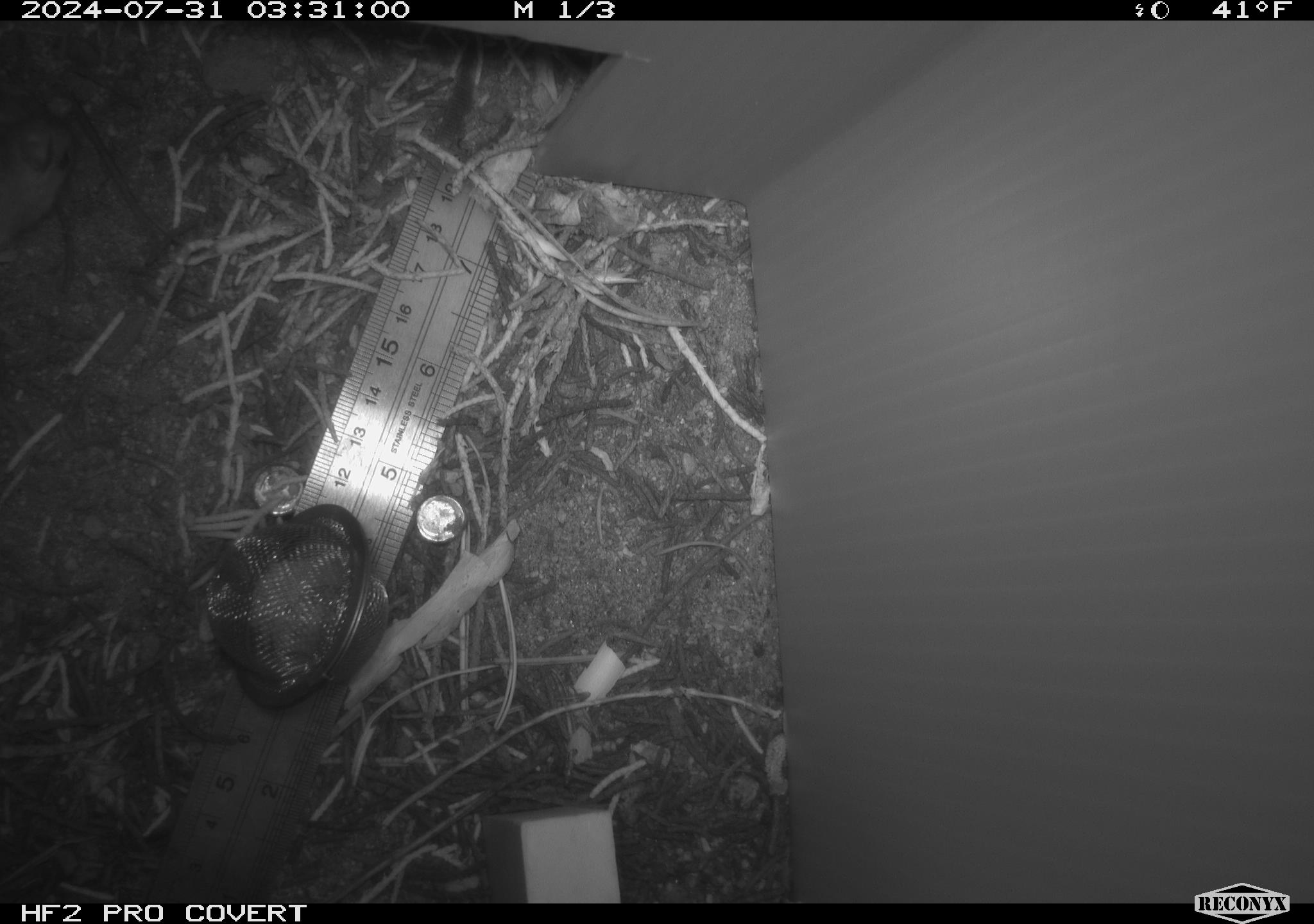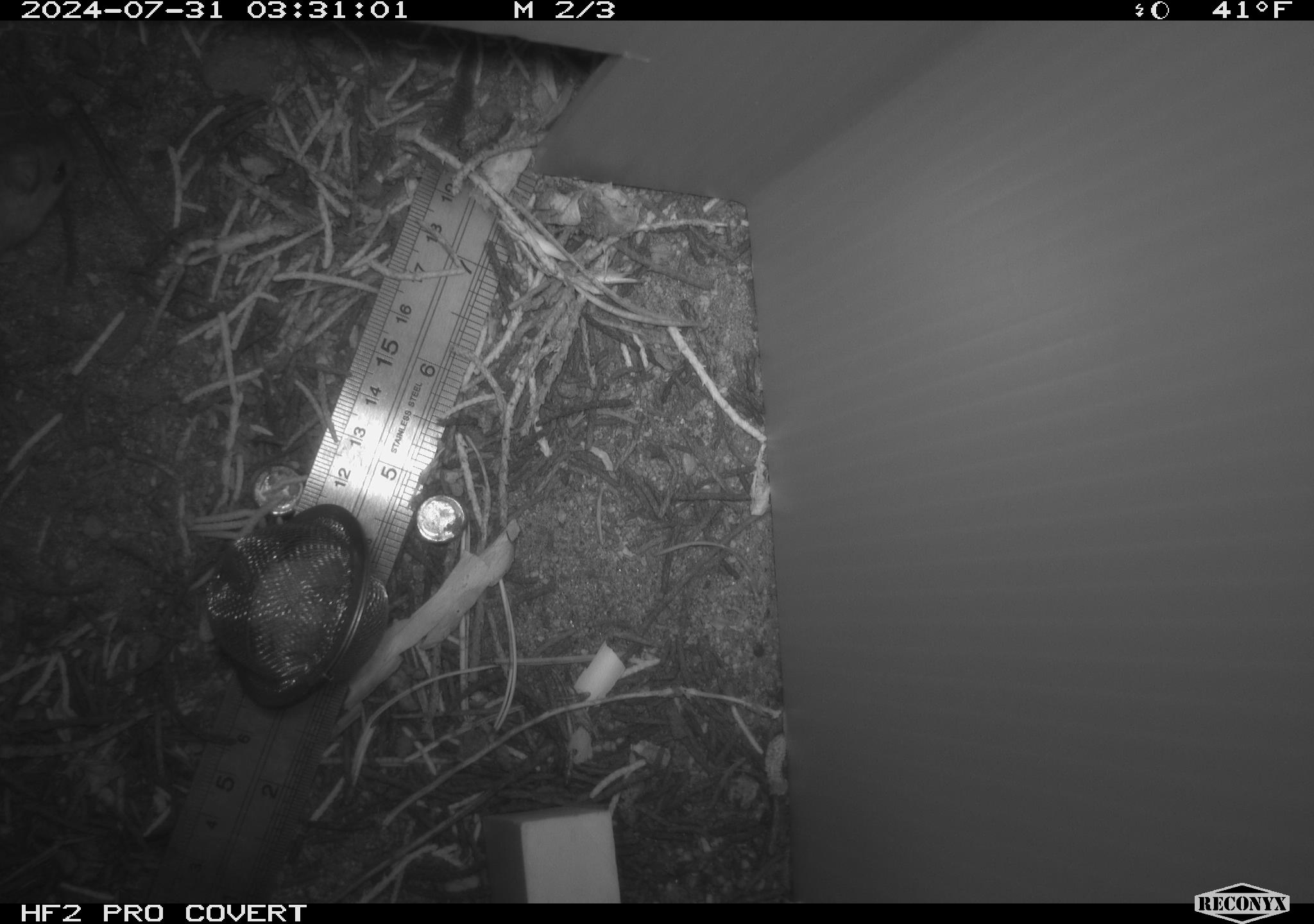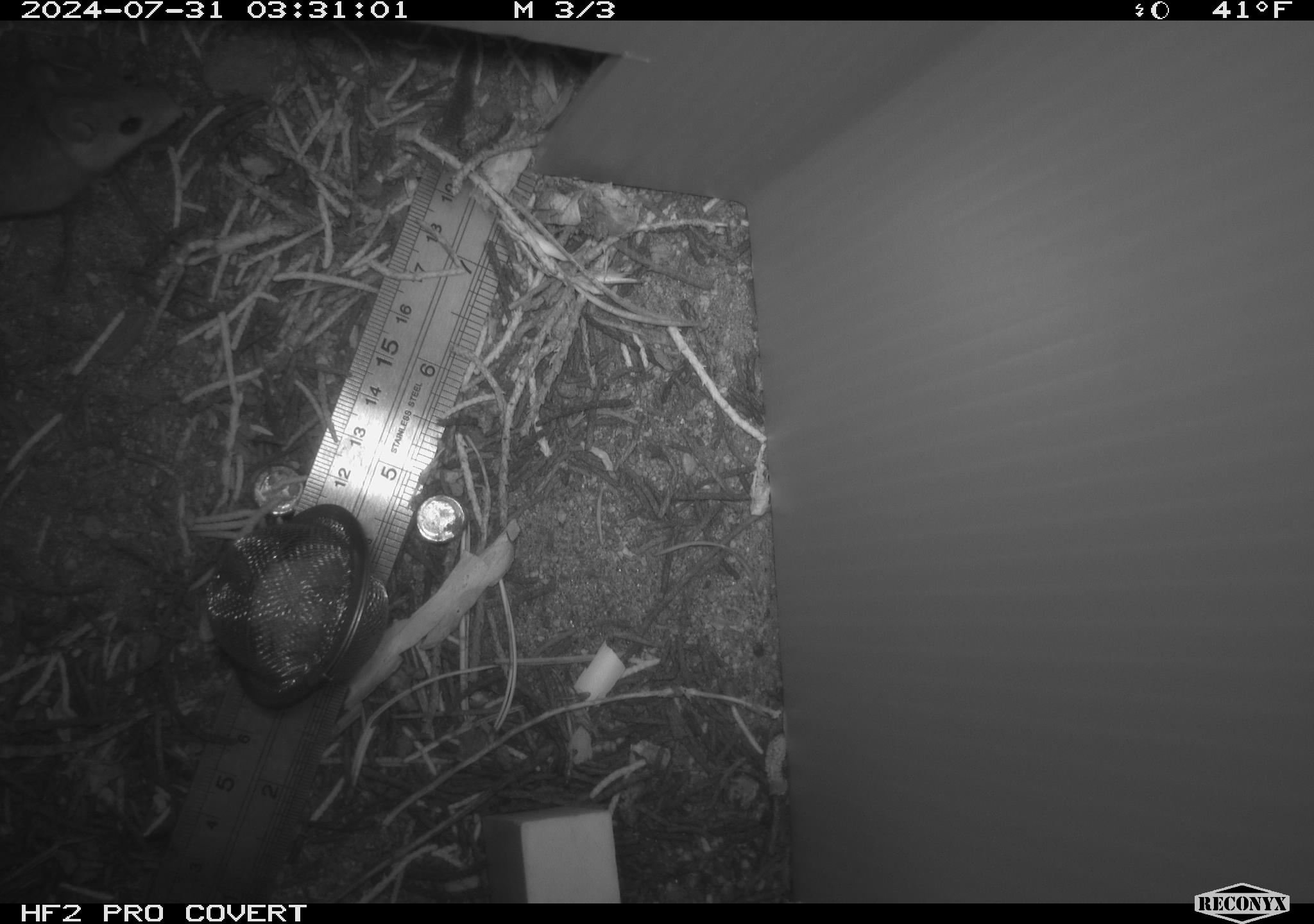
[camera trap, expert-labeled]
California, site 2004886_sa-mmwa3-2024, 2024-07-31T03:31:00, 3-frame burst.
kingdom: Animalia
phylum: Chordata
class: Mammalia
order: Rodentia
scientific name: Rodentia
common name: mouse species